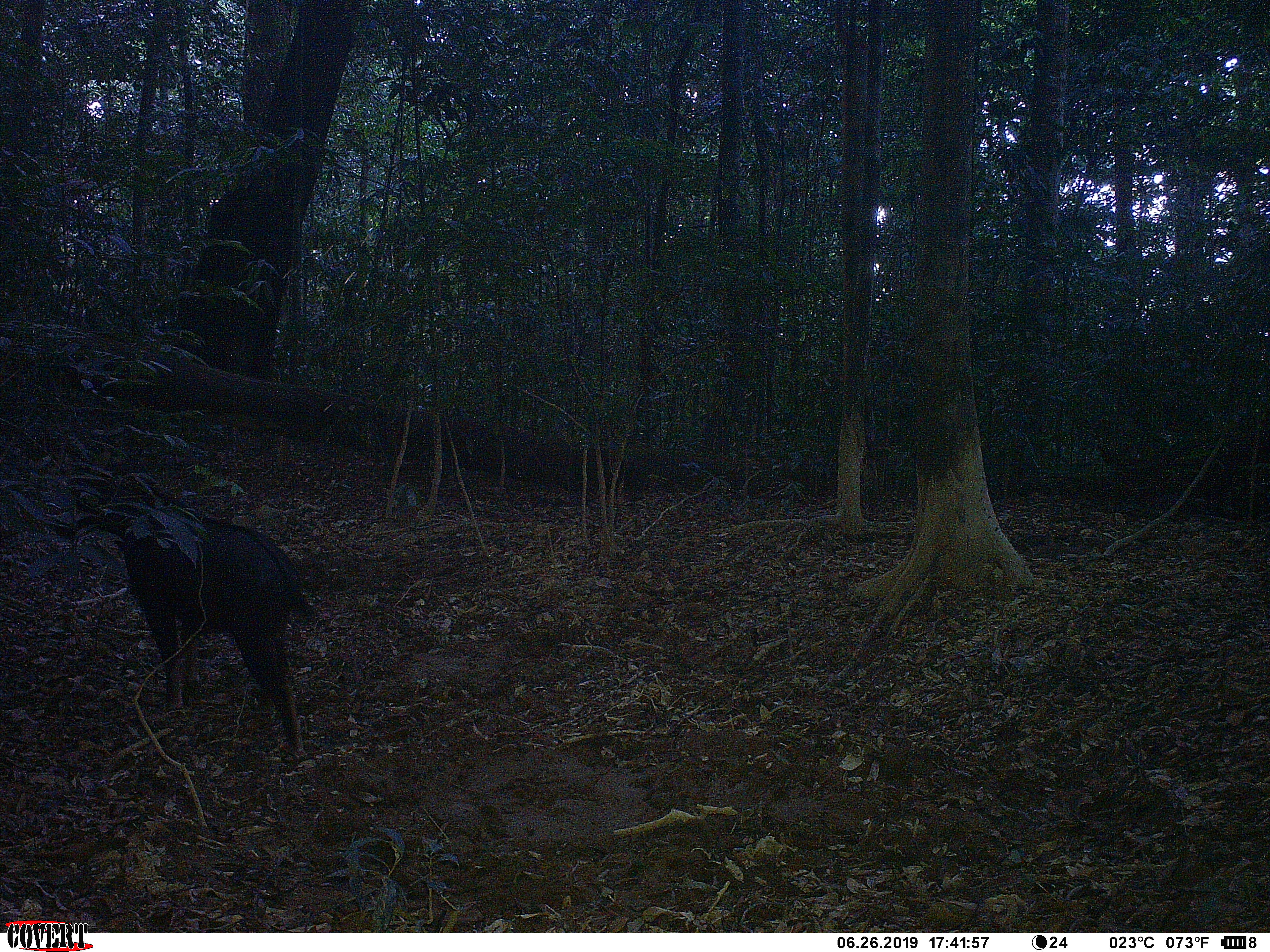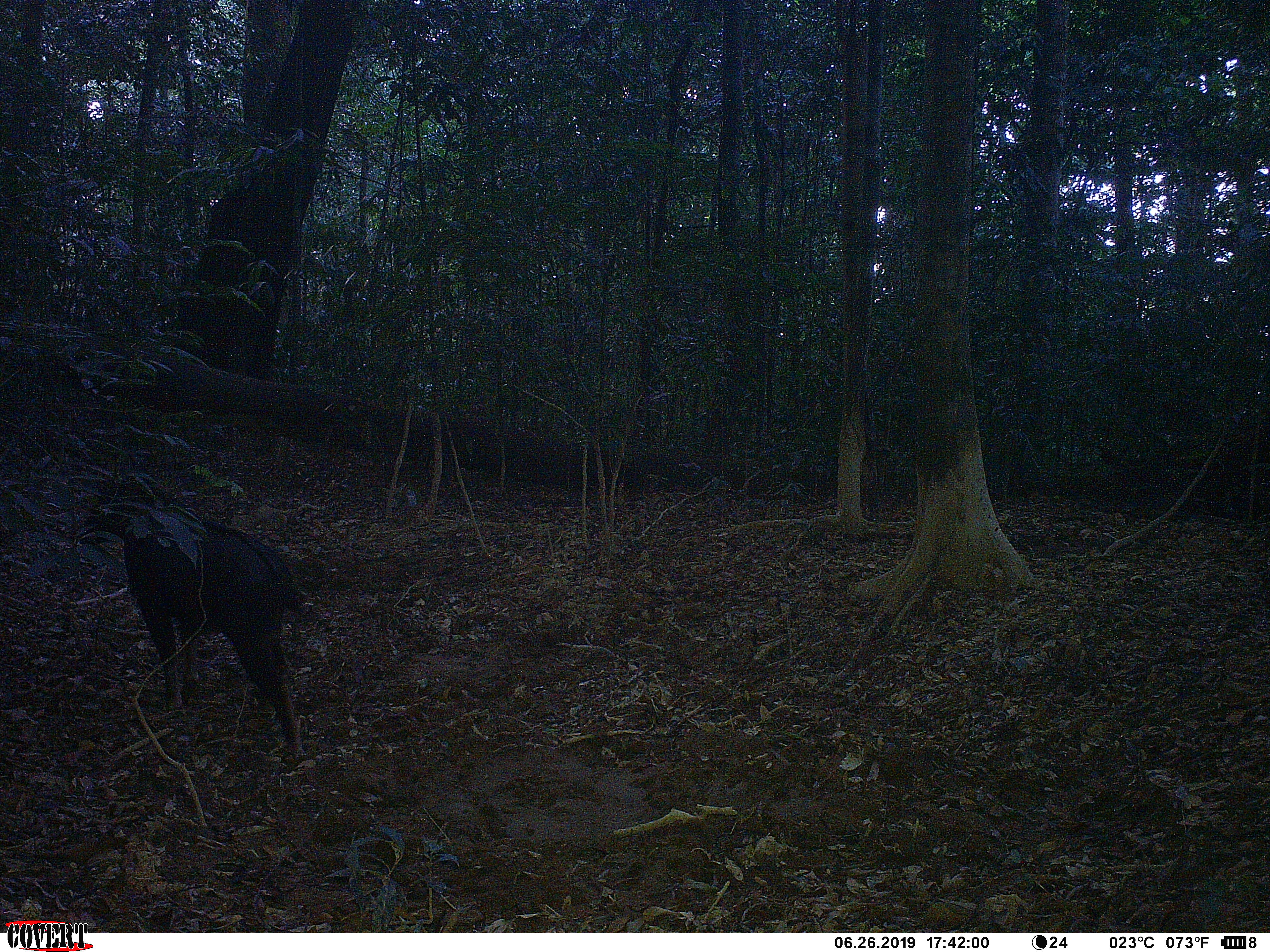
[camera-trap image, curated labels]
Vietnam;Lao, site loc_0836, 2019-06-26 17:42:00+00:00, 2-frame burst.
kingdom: Animalia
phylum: Chordata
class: Mammalia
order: Artiodactyla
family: Bovidae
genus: Capricornis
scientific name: Capricornis sumatraensis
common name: chinese serow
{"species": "chinese serow (Capricornis sumatraensis)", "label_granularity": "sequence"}